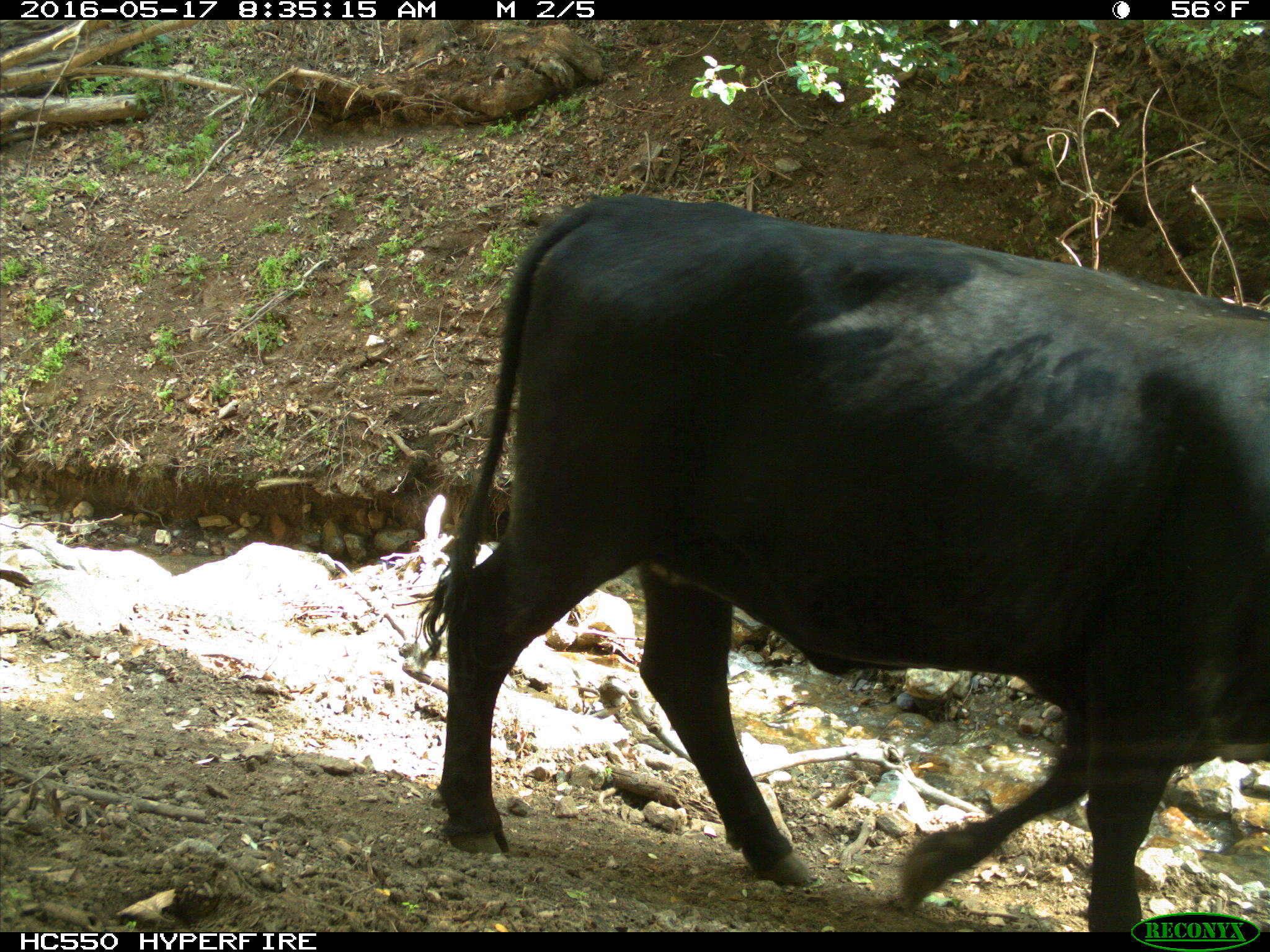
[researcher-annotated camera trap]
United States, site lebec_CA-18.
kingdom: Animalia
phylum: Chordata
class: Mammalia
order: Artiodactyla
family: Bovidae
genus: Bos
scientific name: Bos taurus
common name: domestic cow